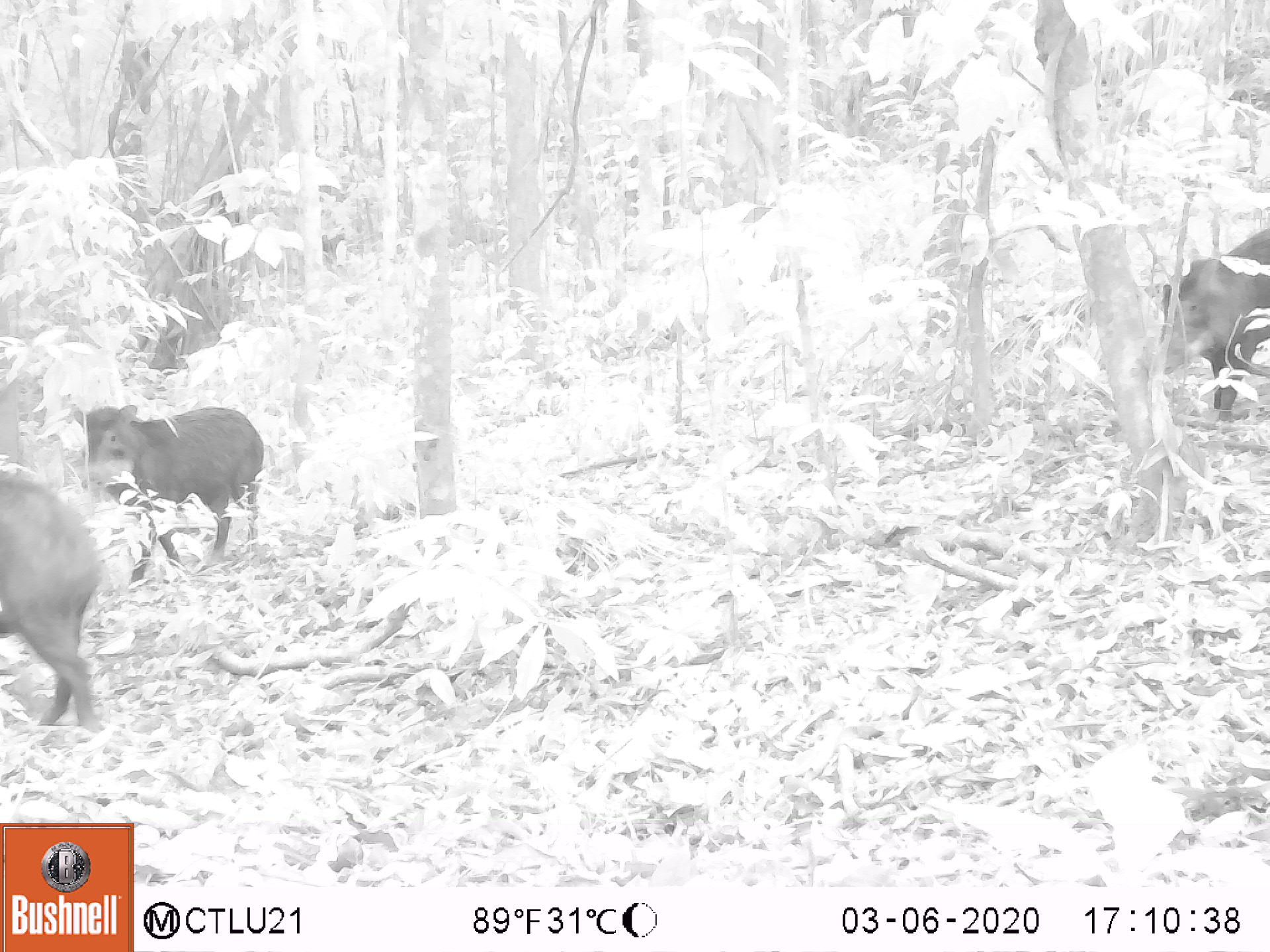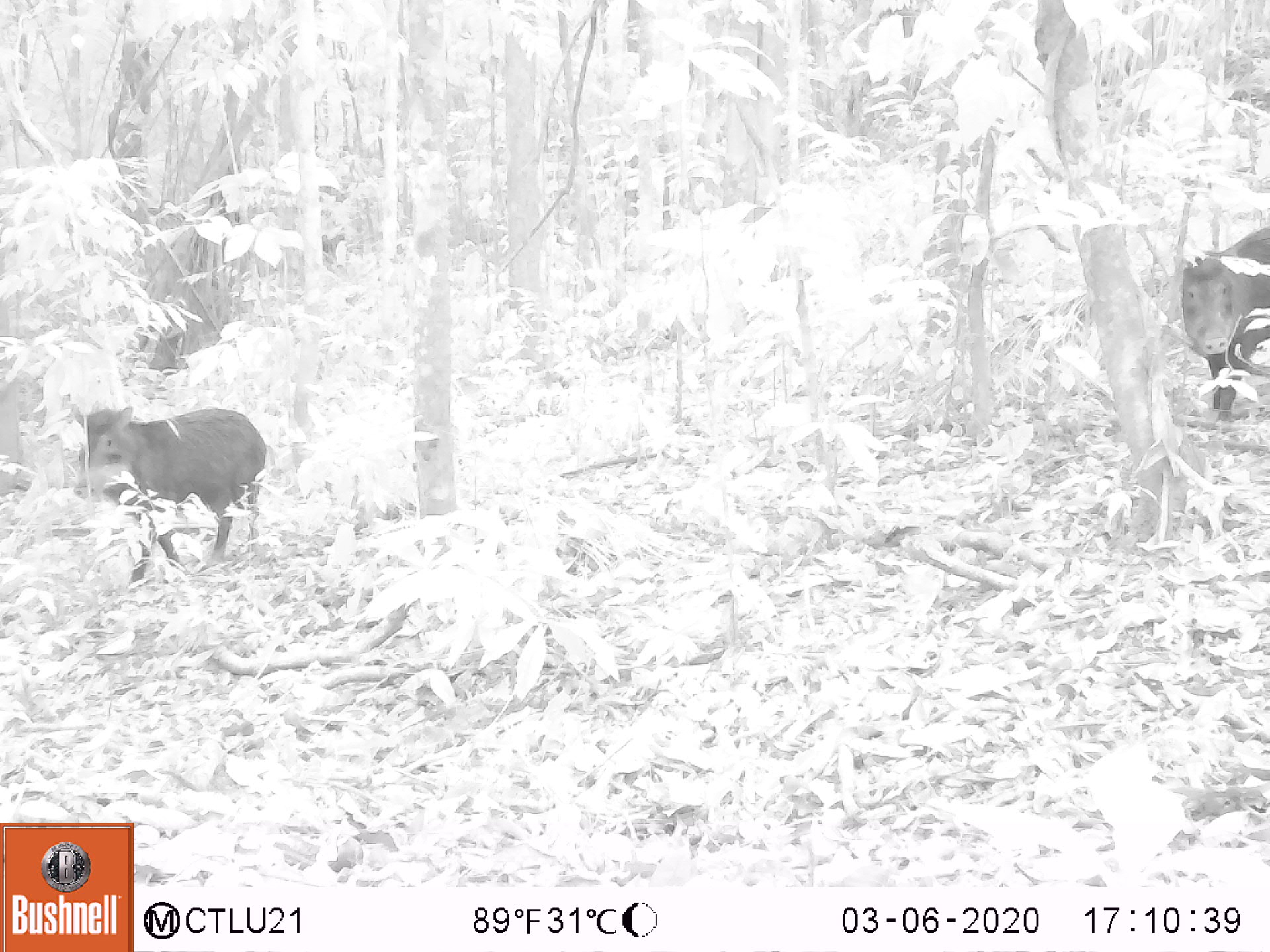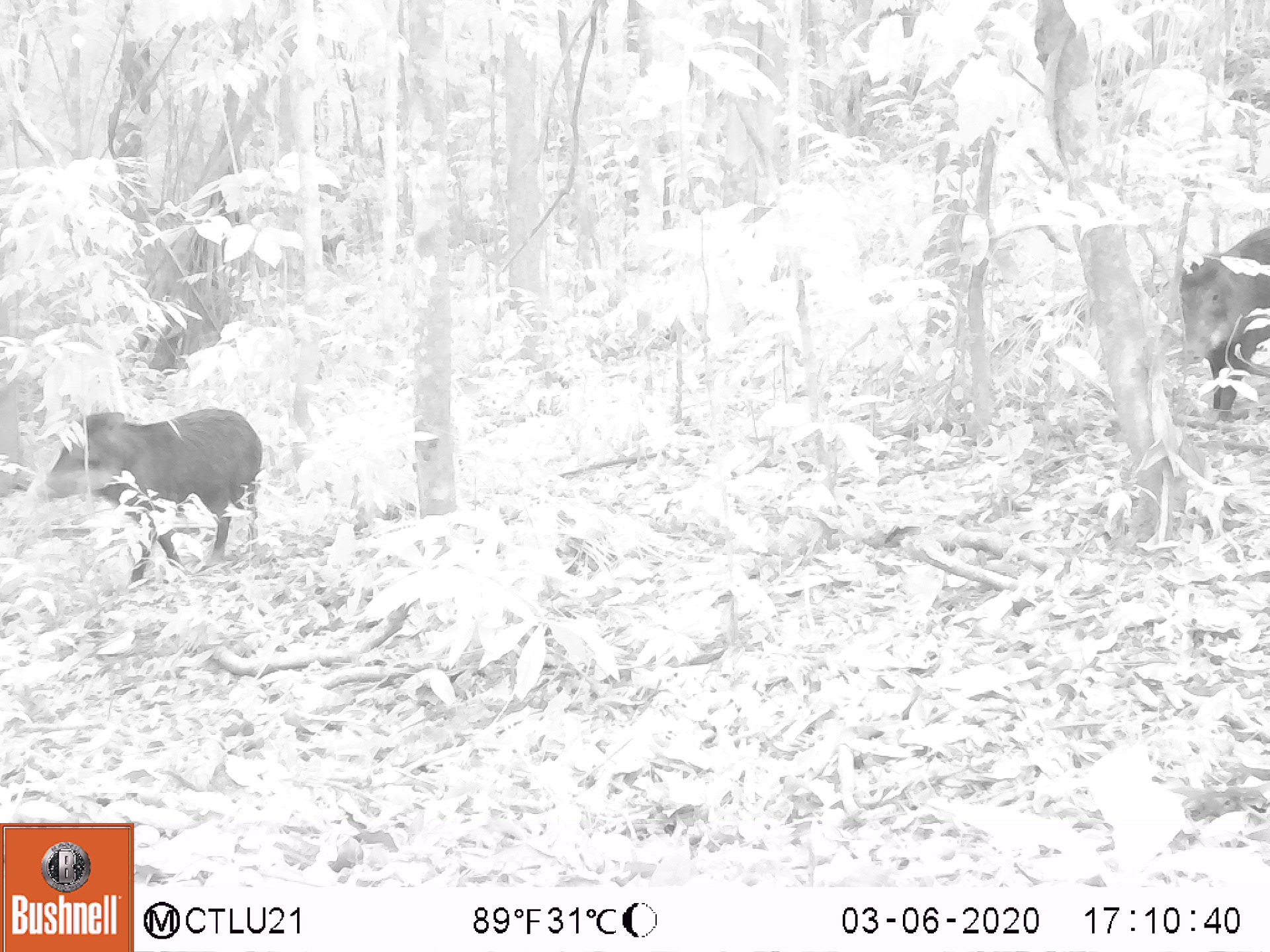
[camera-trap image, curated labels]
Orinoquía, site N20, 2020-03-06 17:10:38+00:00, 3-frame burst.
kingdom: Animalia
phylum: Chordata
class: Mammalia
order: Artiodactyla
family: Tayassuidae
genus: Tayassu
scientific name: Tayassu pecari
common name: white-lipped peccary